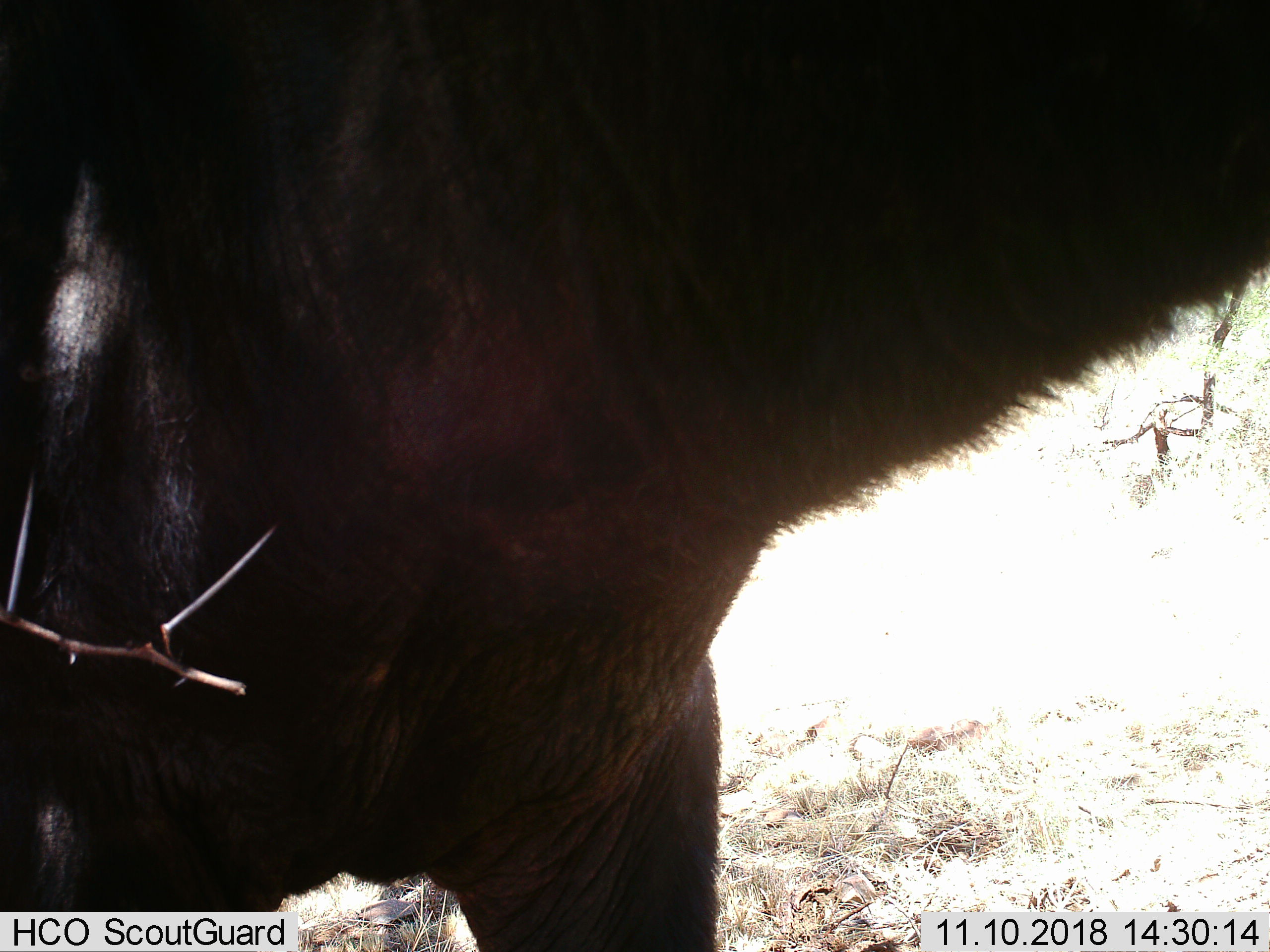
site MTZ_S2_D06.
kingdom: Animalia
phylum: Chordata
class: Mammalia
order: Artiodactyla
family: Bovidae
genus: Syncerus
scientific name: Syncerus caffer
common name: african buffalo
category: buffalo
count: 1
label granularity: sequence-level